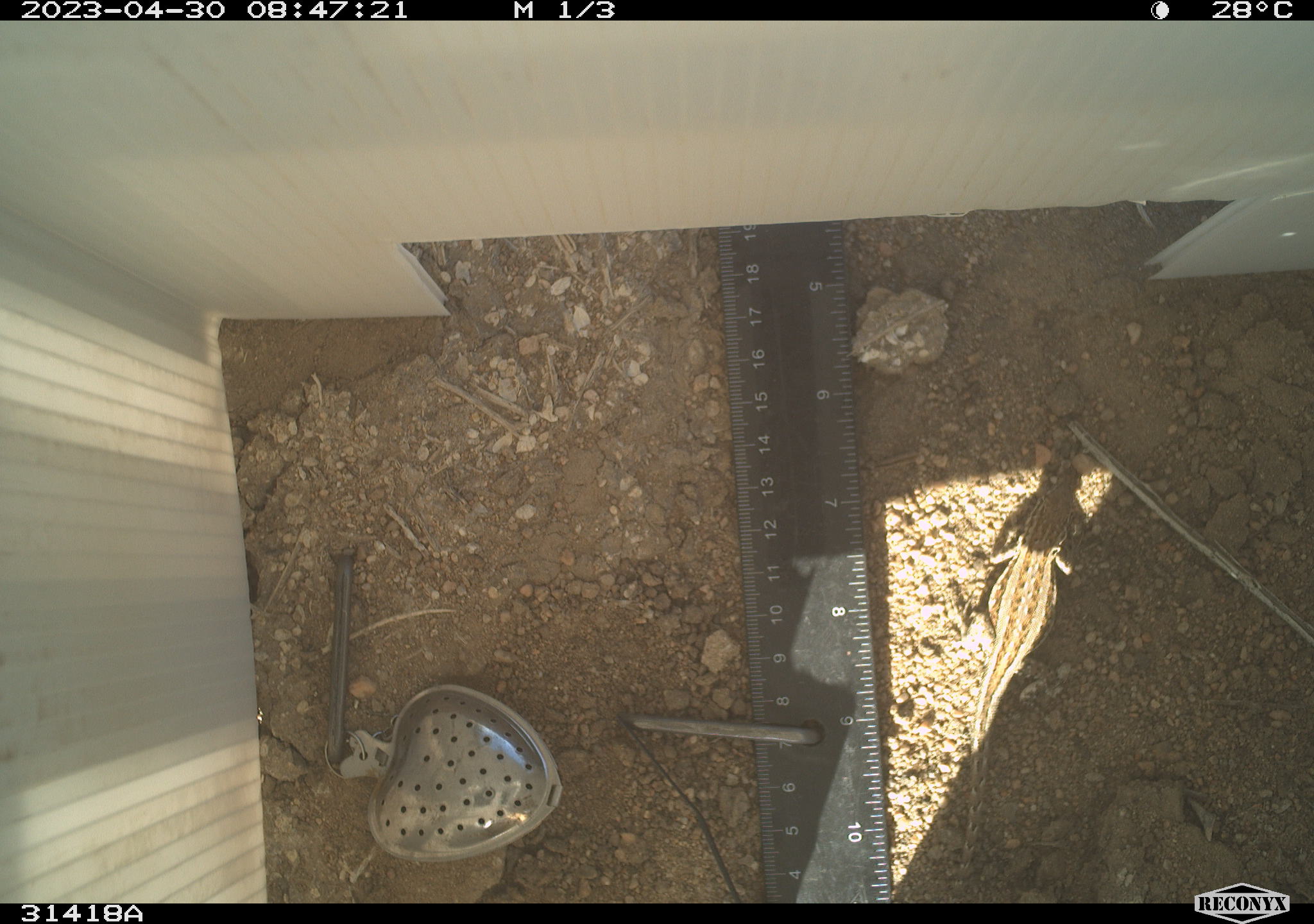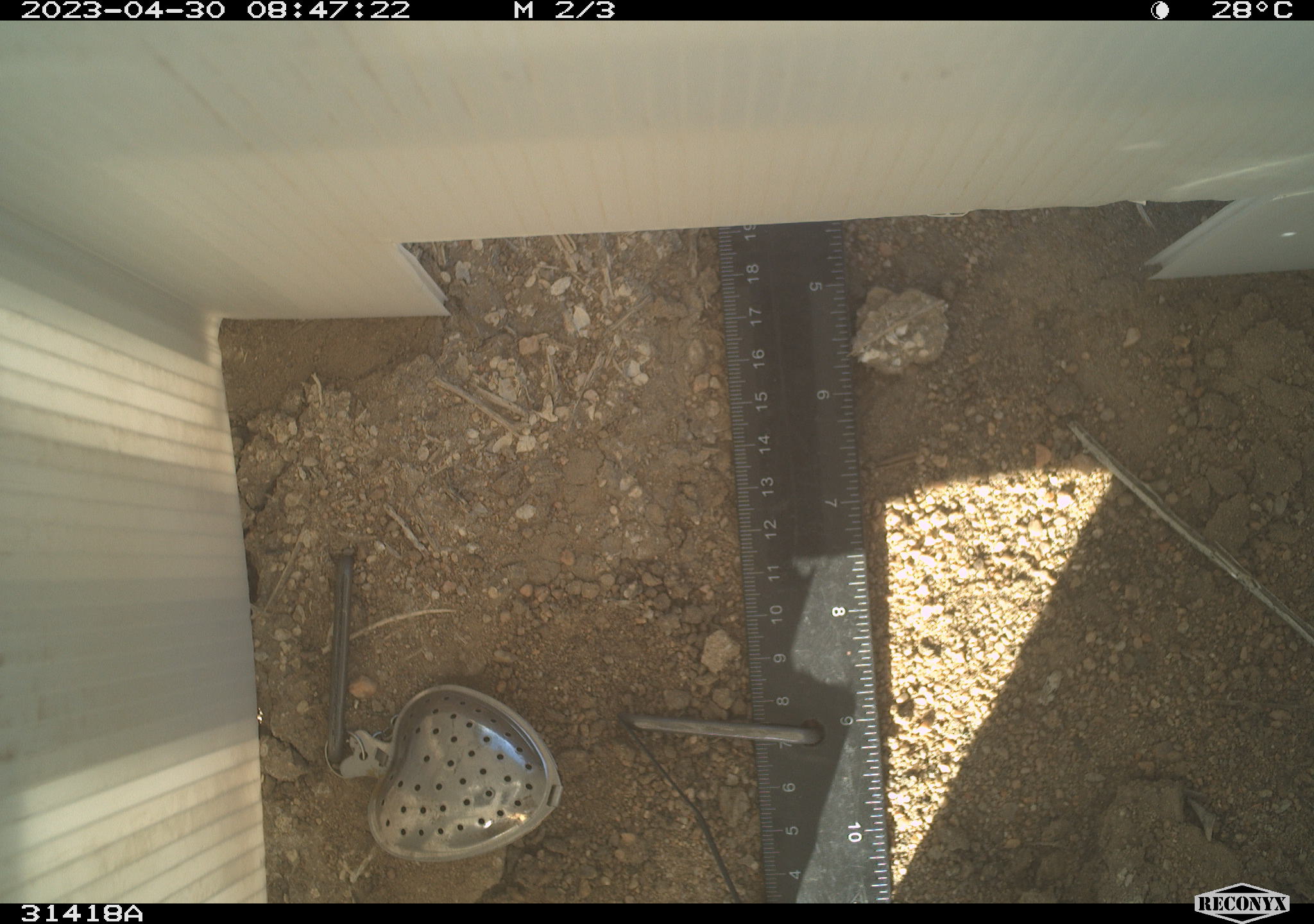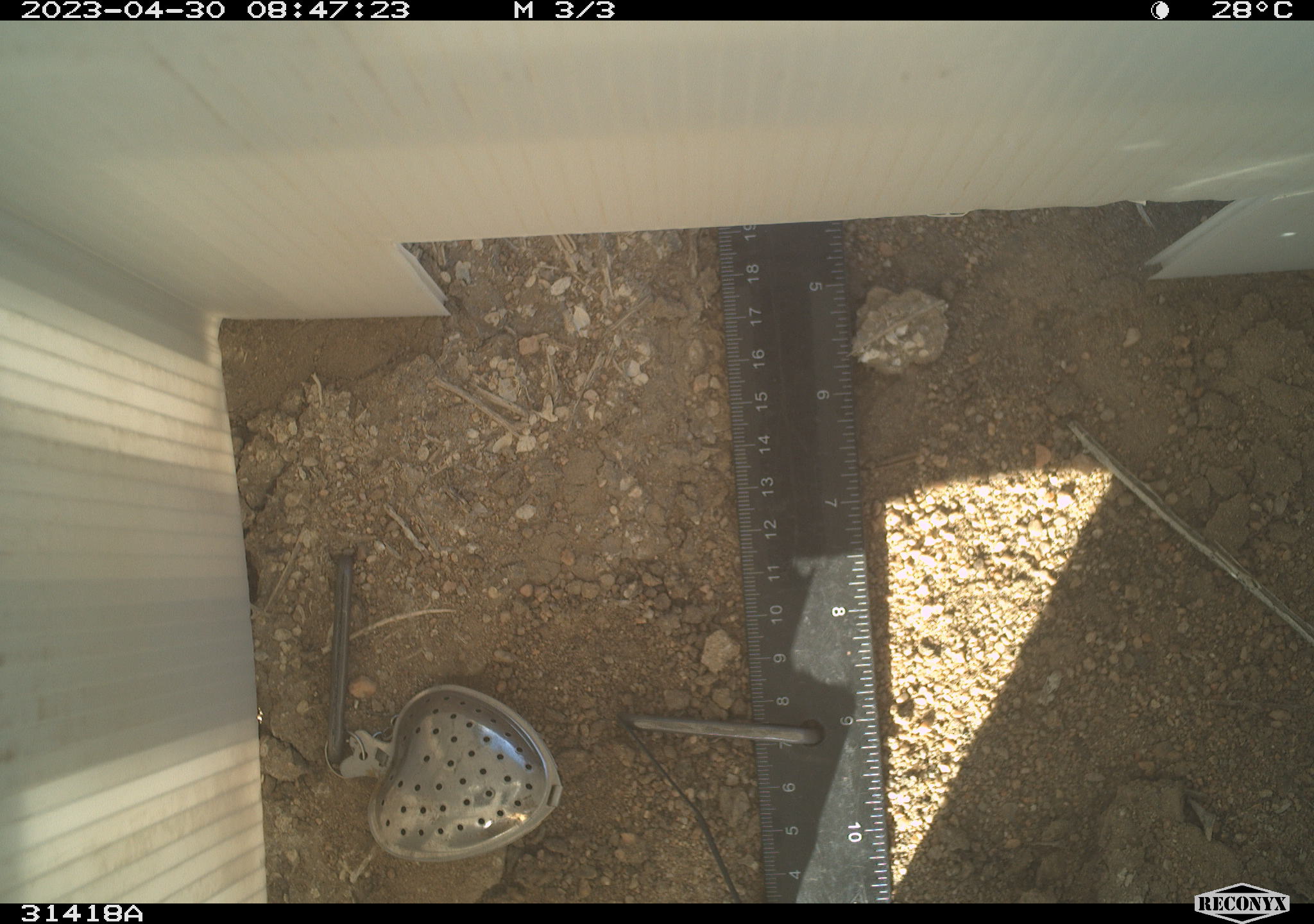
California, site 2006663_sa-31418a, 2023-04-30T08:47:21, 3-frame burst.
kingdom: Animalia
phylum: Chordata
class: Reptilia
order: Squamata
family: Phrynosomatidae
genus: Sceloporus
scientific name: Sceloporus graciosus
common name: common sagebrush lizard